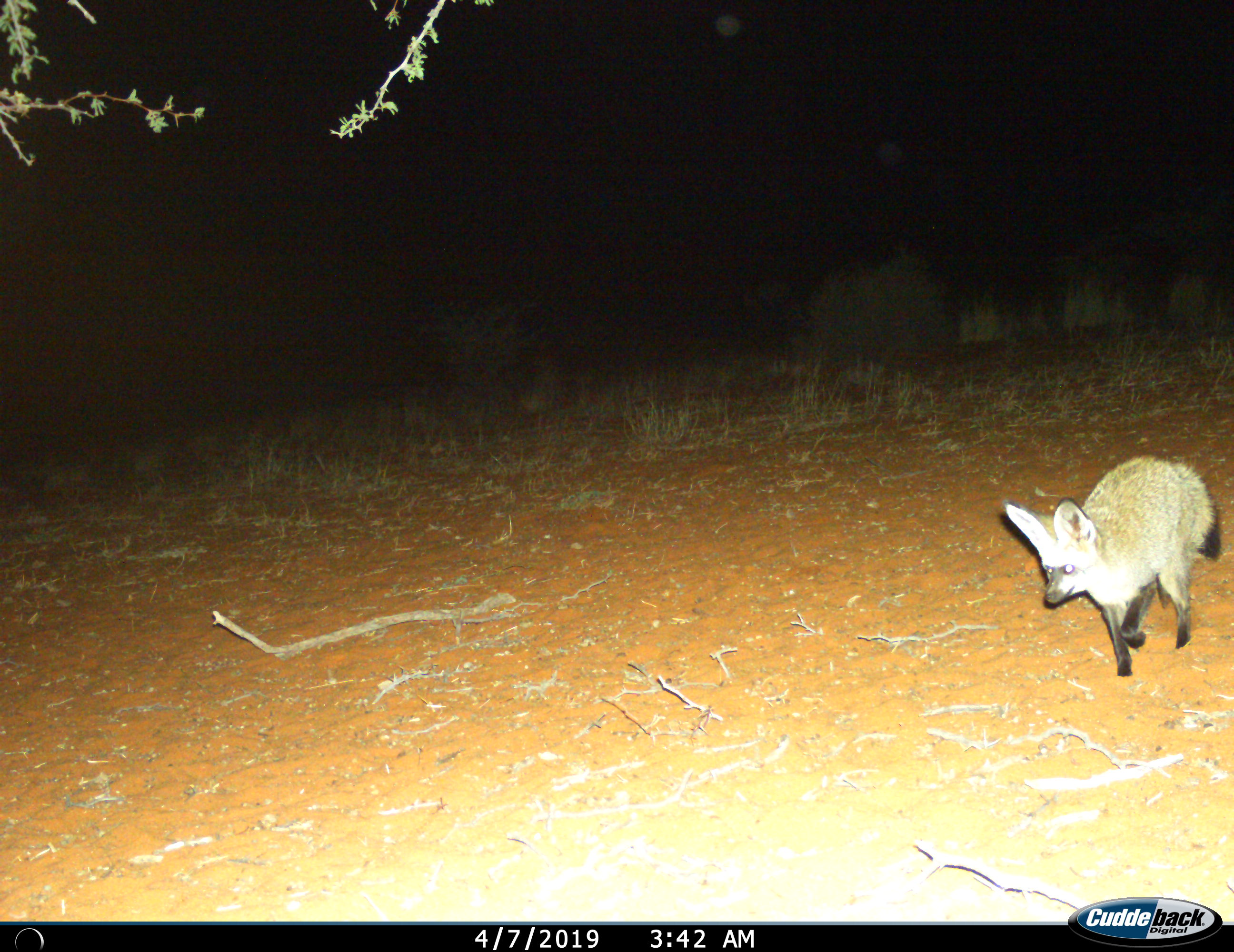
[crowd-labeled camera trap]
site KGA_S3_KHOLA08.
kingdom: Animalia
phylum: Chordata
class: Mammalia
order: Carnivora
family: Canidae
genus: Otocyon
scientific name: Otocyon megalotis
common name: bat-eared fox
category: foxbateared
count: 1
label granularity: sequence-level